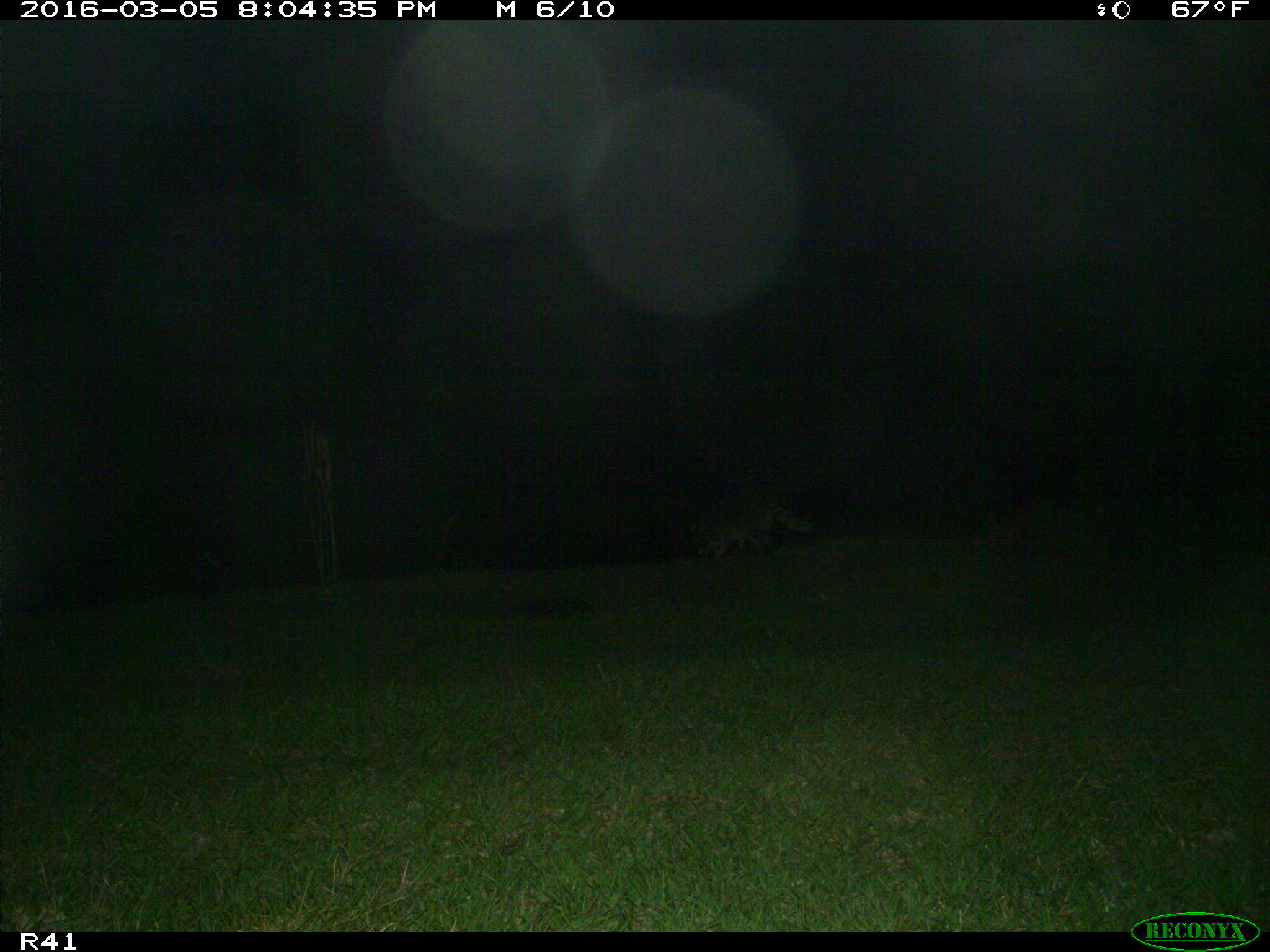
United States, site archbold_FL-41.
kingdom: Animalia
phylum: Chordata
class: Mammalia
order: Carnivora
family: Procyonidae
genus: Procyon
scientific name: Procyon lotor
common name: common raccoon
Procyon lotor (common raccoon).